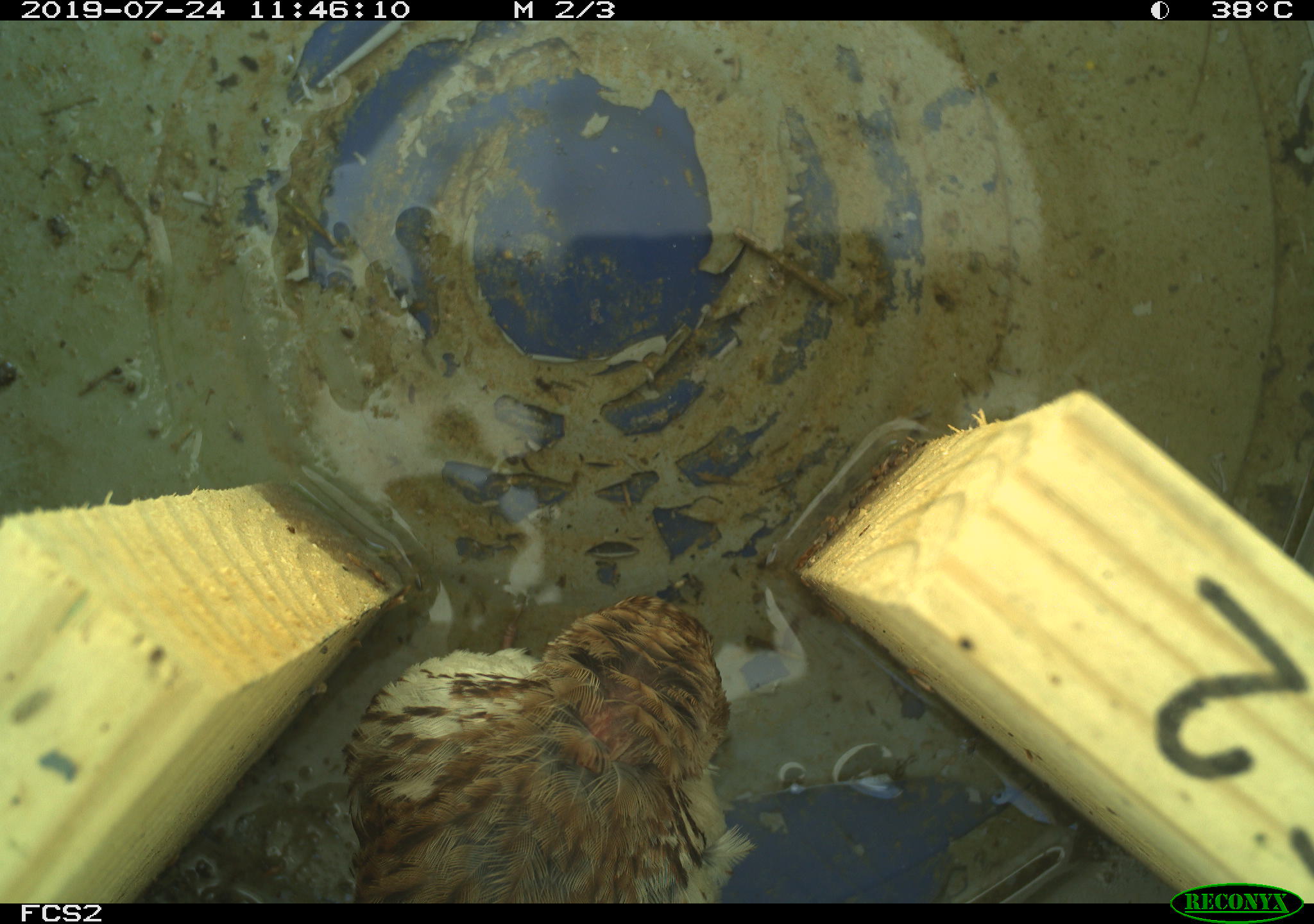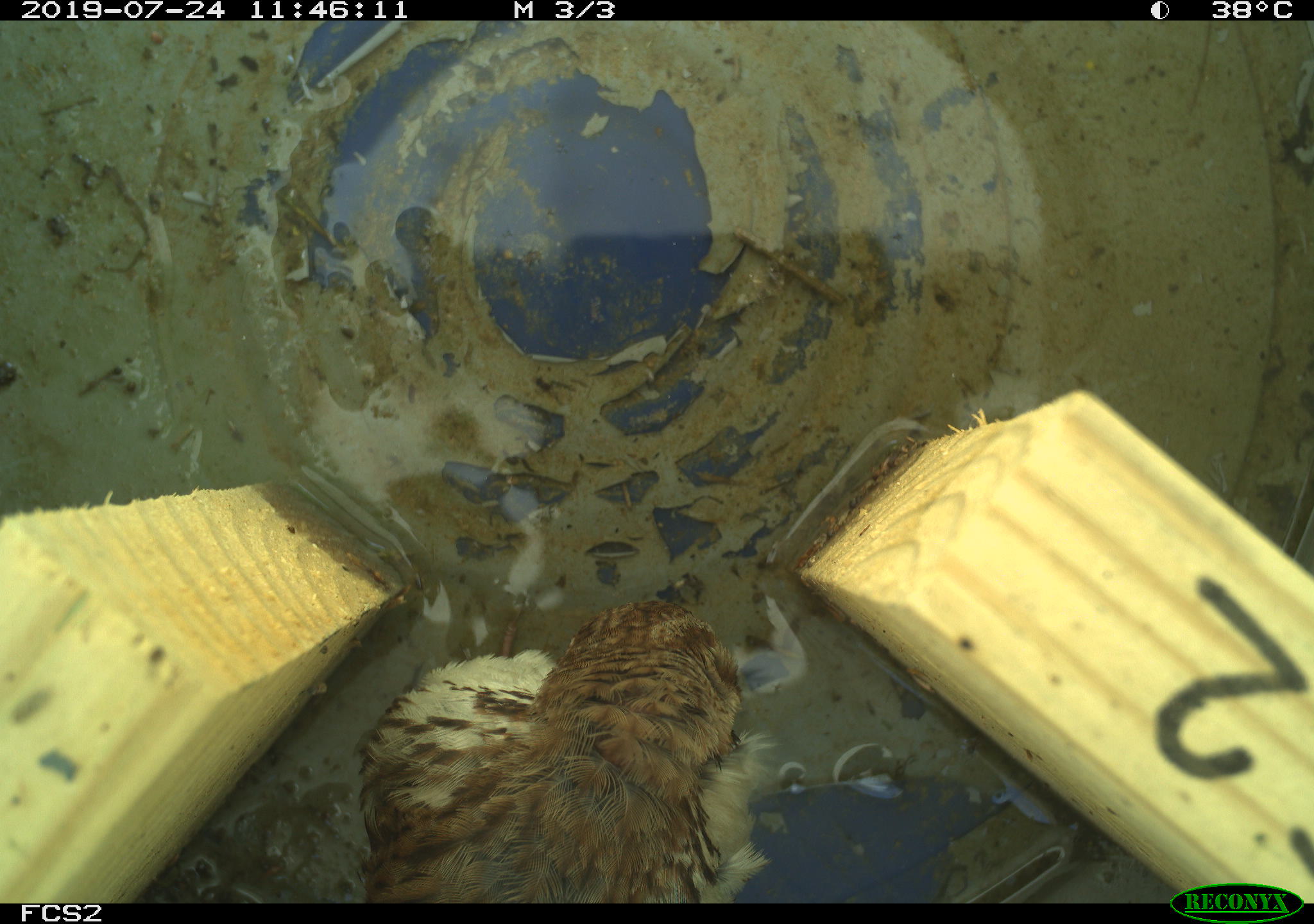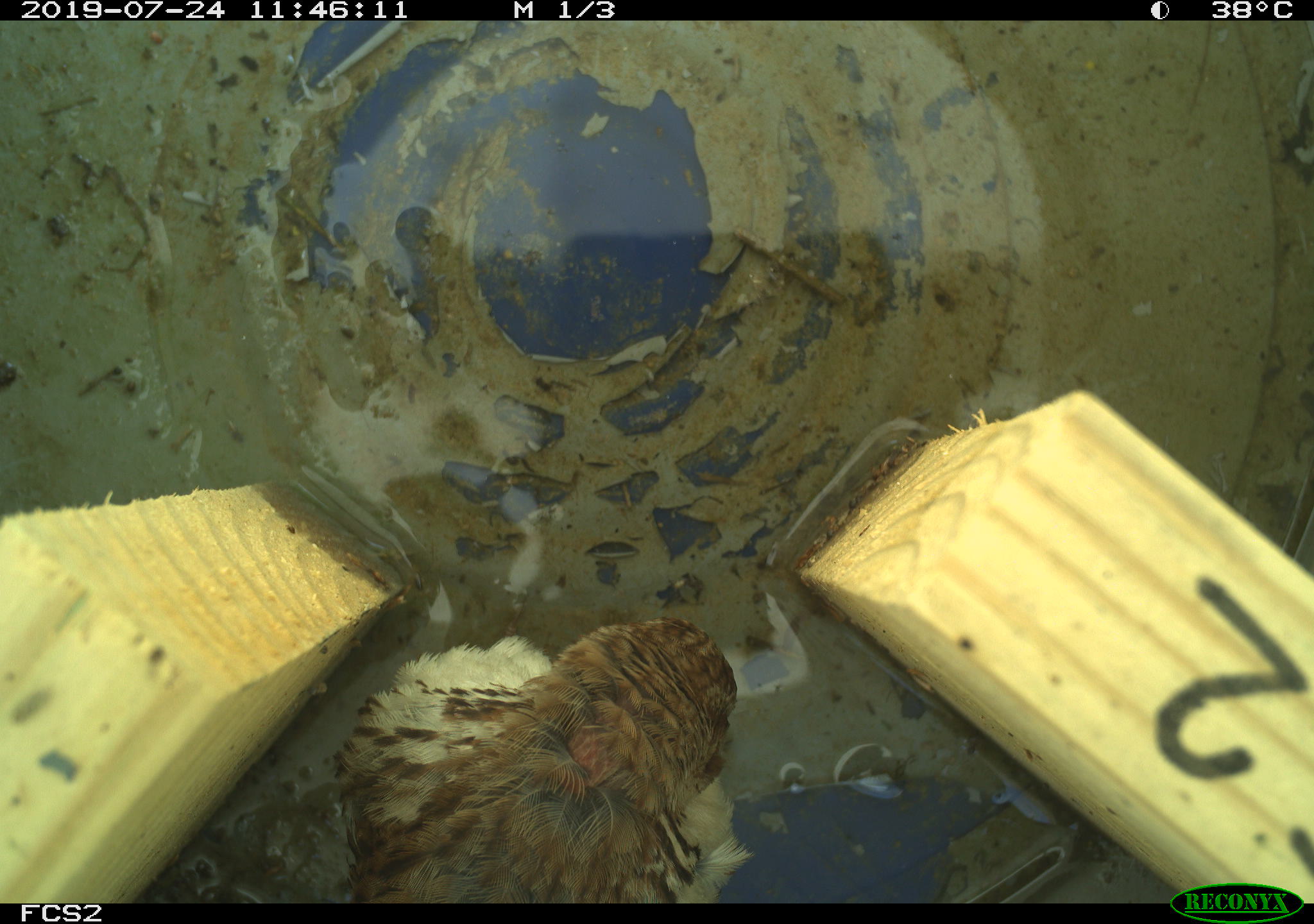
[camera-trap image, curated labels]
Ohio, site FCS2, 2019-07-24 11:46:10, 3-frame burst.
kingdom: Animalia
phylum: Chordata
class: Aves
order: Passeriformes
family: Passerellidae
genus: Melospiza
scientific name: Melospiza melodia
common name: song sparrow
Song sparrow (Melospiza melodia).